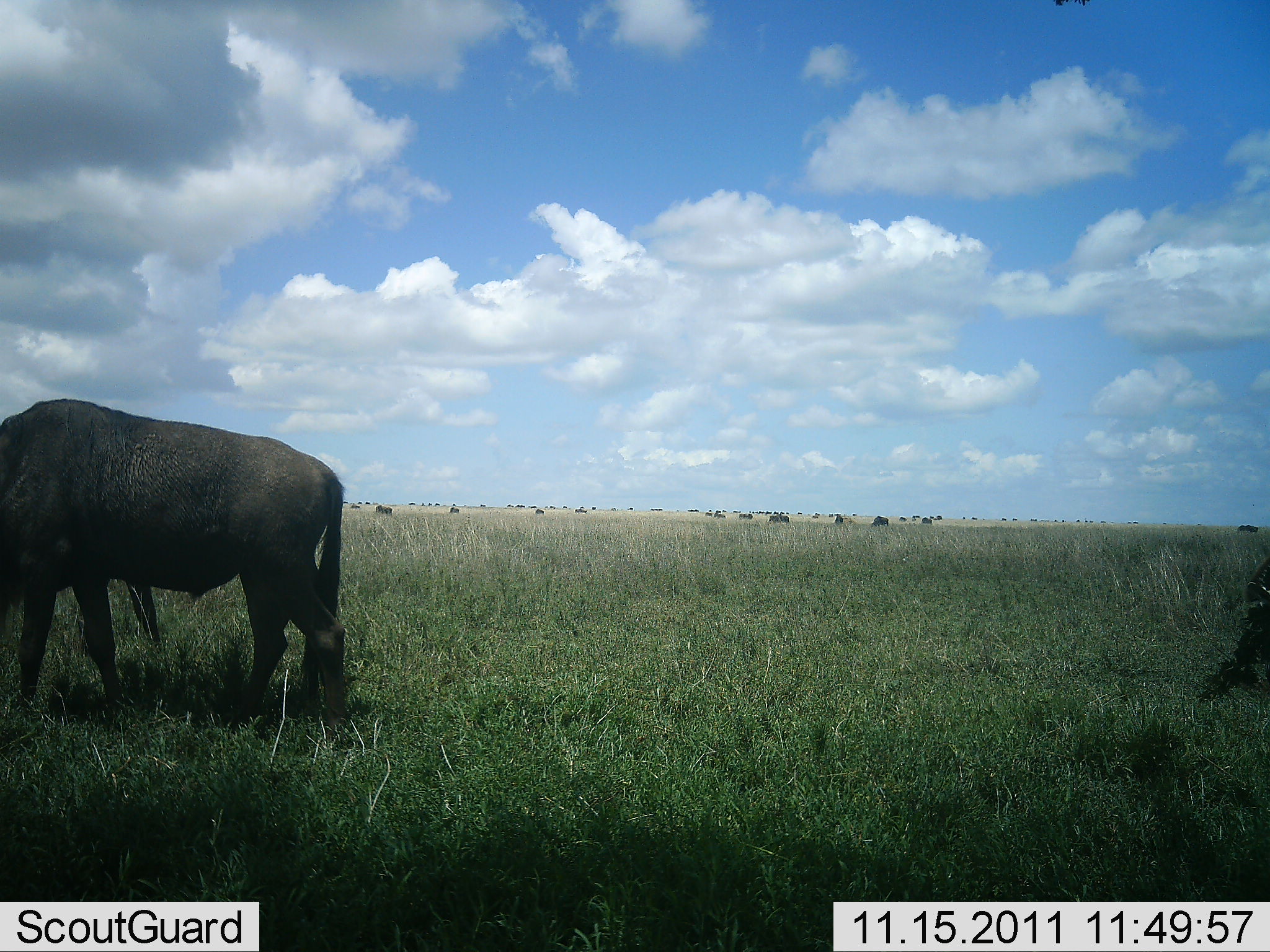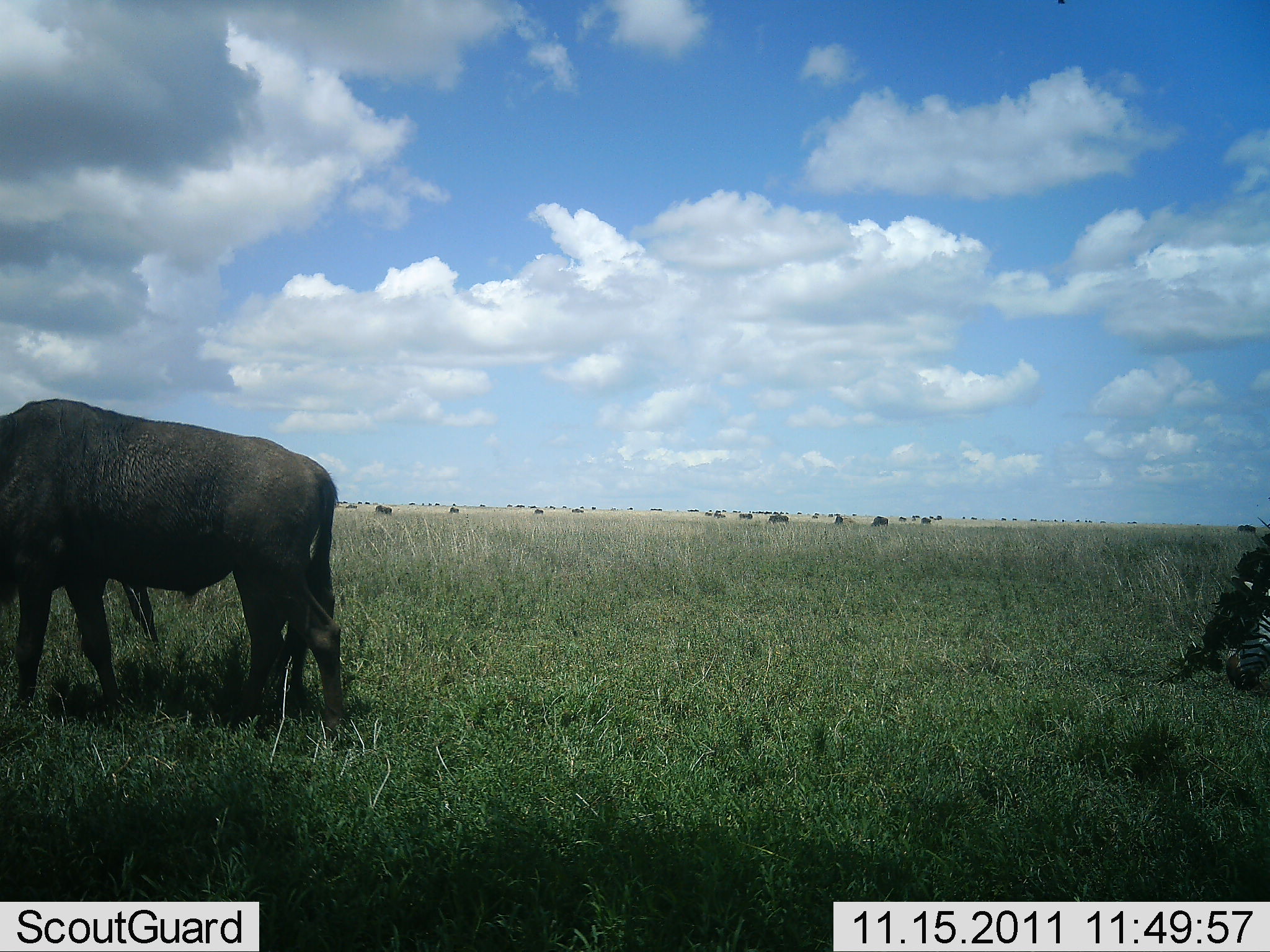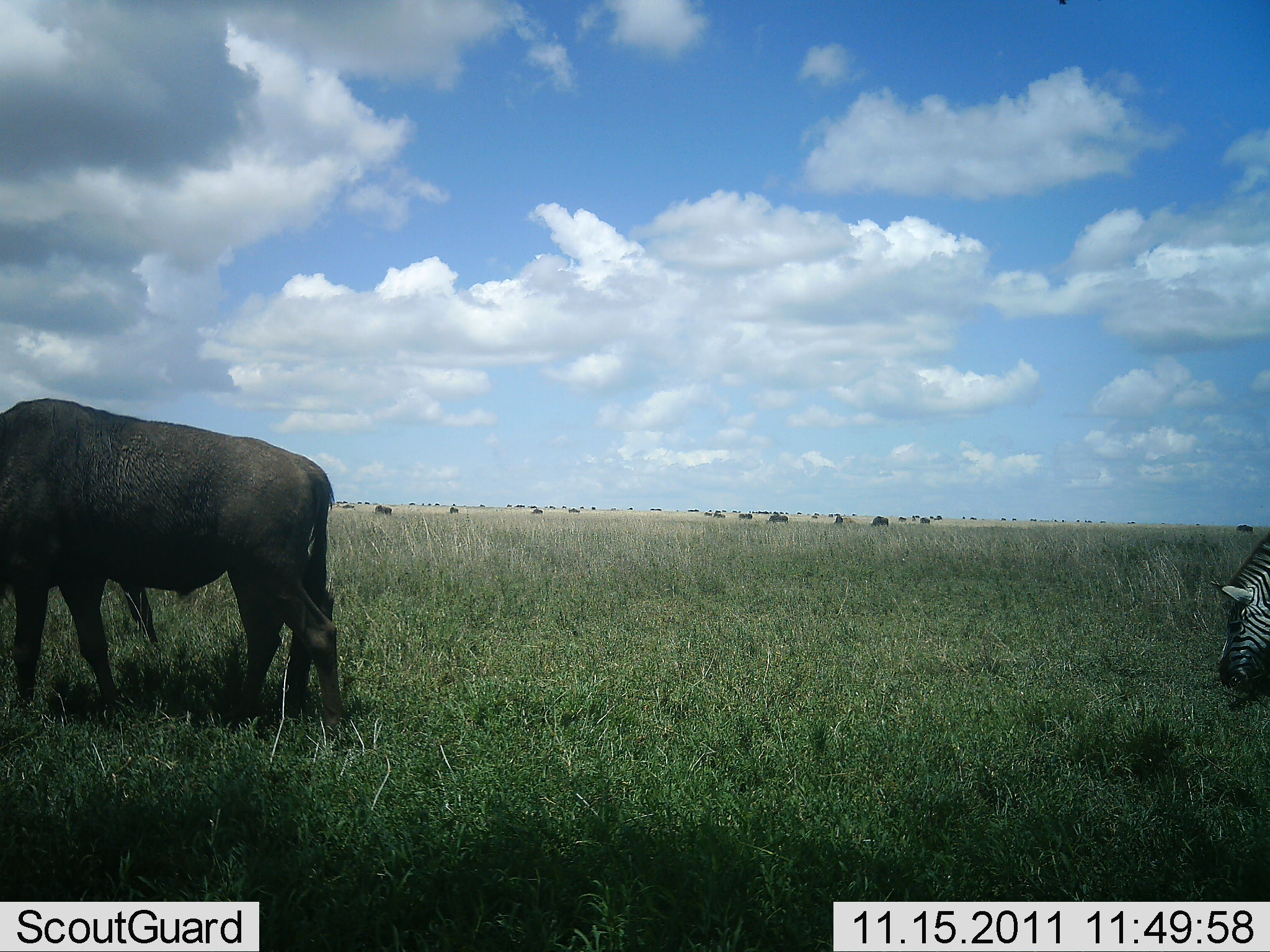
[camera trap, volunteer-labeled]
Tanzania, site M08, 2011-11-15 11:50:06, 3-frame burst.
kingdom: Animalia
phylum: Chordata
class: Mammalia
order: Artiodactyla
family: Bovidae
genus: Syncerus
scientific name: Syncerus caffer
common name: cape buffalo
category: buffalo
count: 1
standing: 70%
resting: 0%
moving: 10%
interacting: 0%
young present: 0%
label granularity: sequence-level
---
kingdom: Animalia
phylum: Chordata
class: Mammalia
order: Perissodactyla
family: Equidae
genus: Equus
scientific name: Equus quagga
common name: plains zebra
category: zebra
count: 1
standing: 26%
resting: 0%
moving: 11%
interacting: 0%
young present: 0%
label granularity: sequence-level